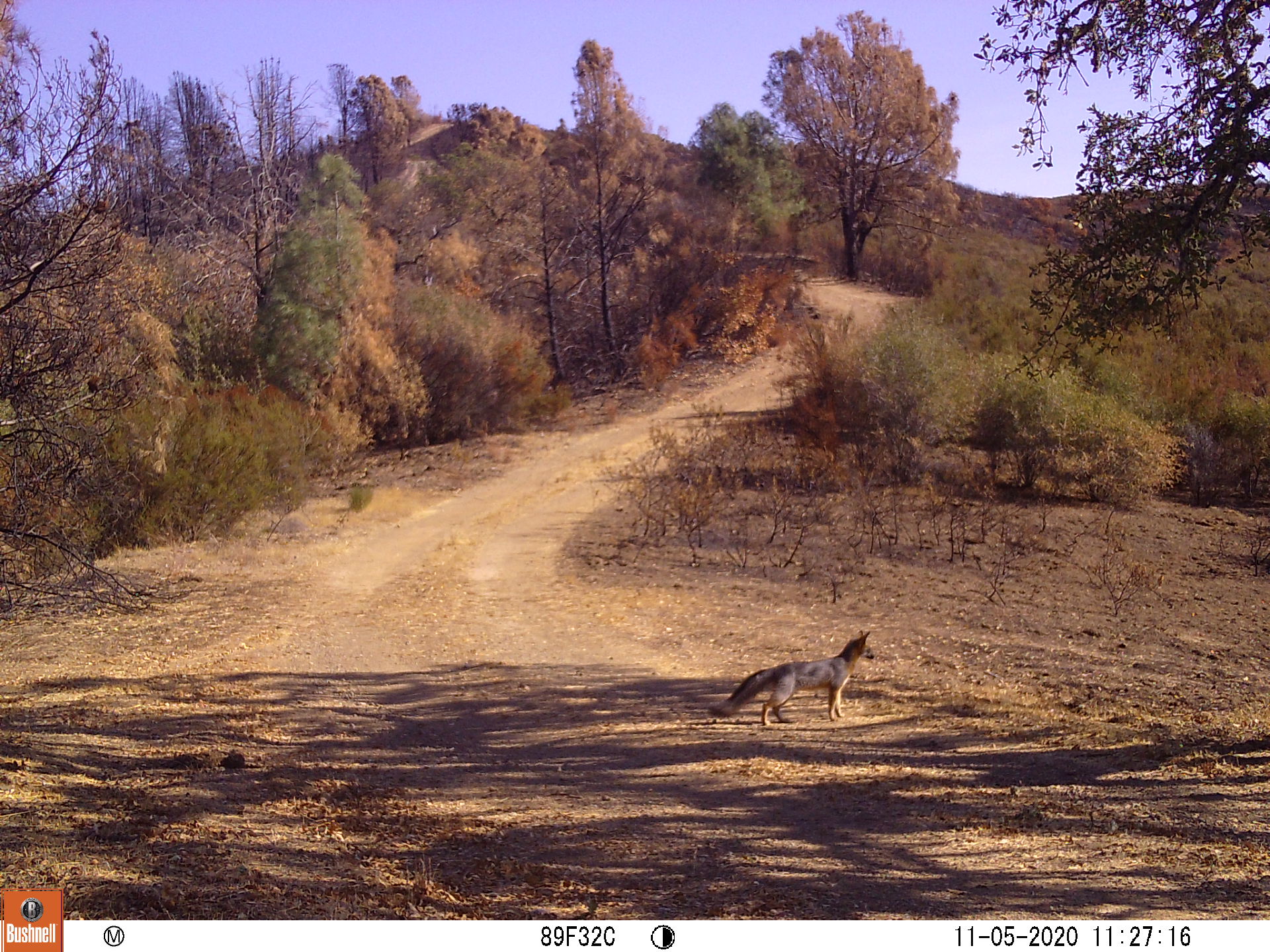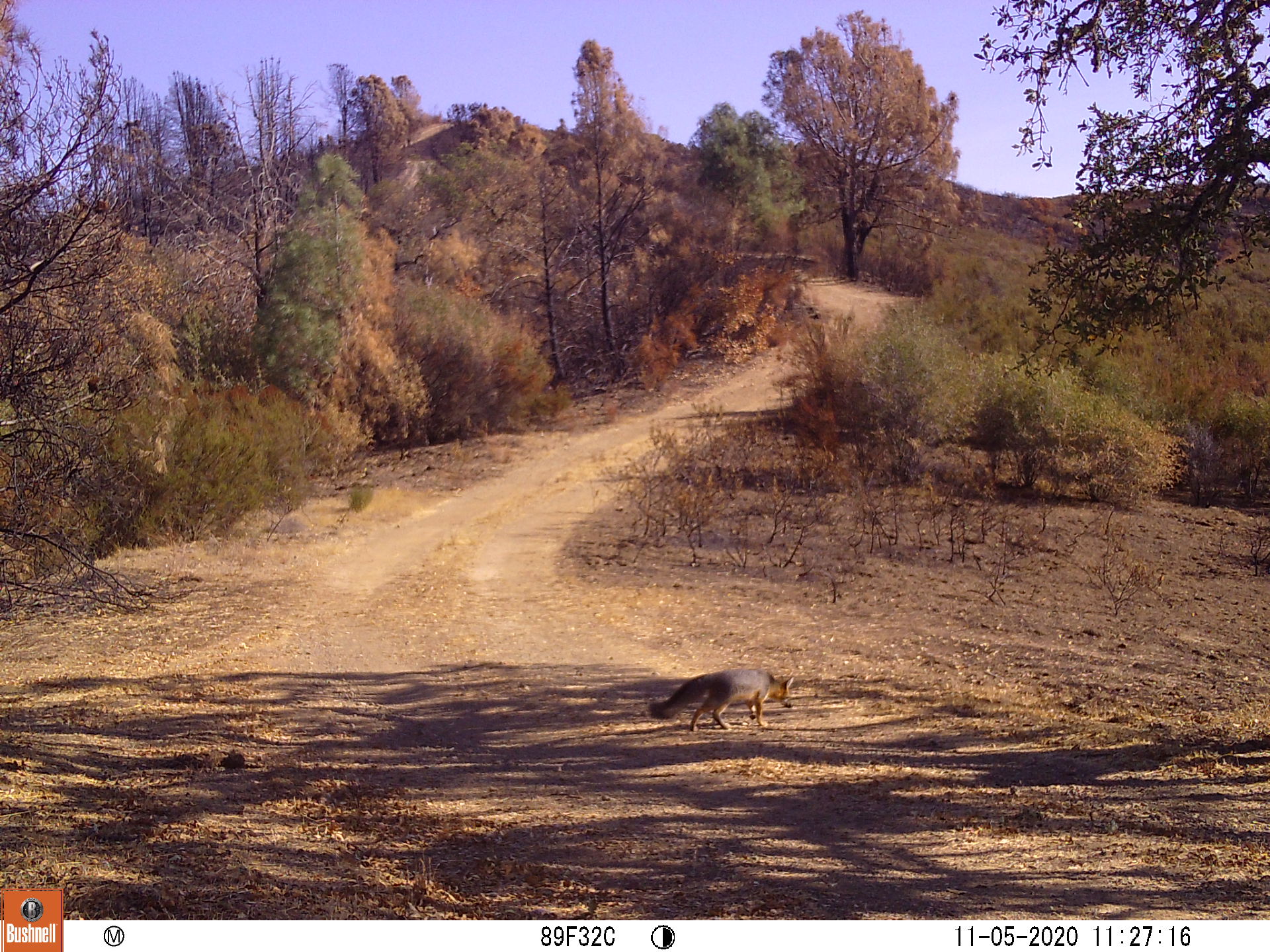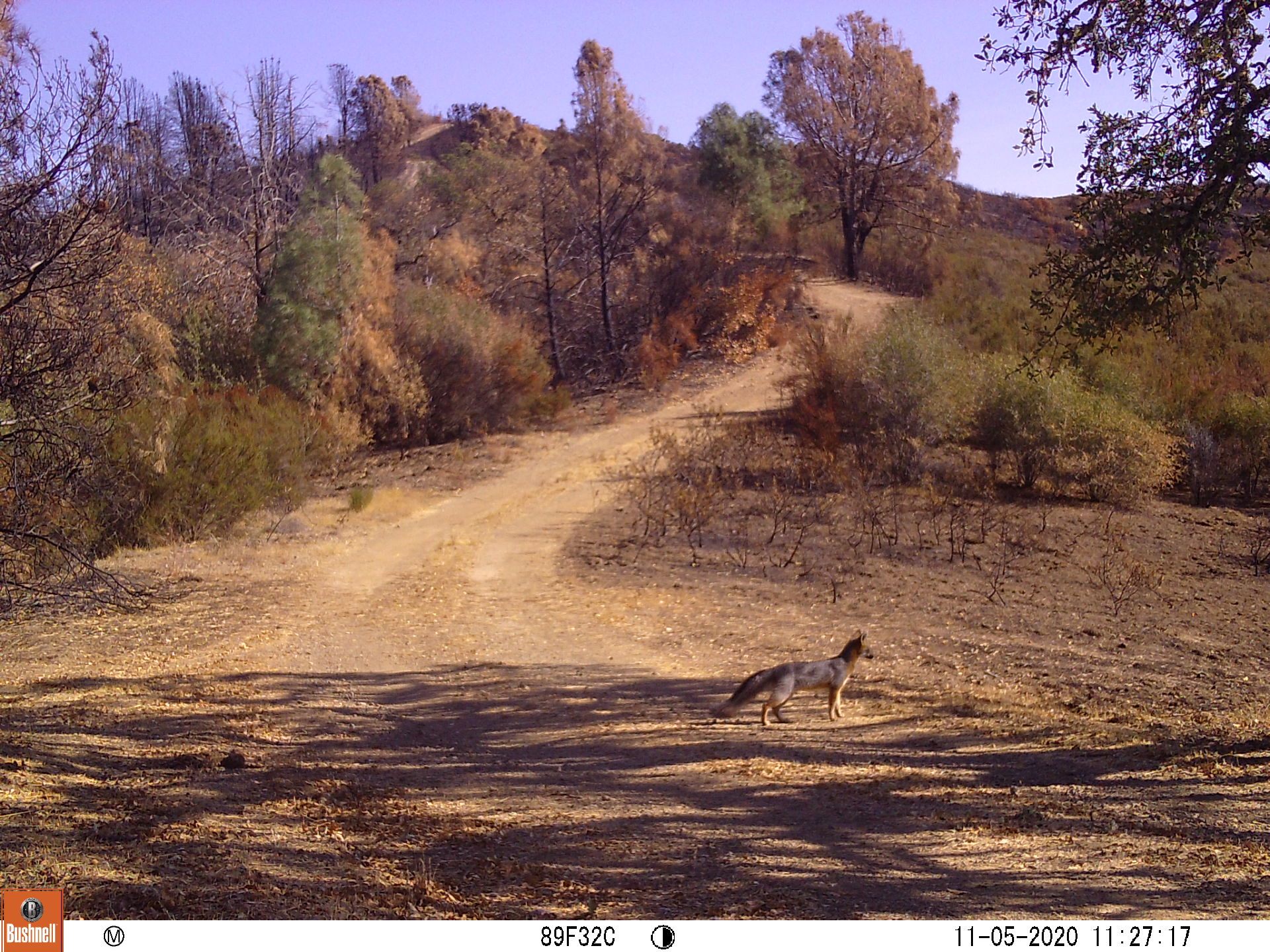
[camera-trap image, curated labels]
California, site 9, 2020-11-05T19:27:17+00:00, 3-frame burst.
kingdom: Animalia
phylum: Chordata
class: Mammalia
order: Carnivora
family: Canidae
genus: Urocyon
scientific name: Urocyon cinereoargenteus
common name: gray fox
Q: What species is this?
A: Gray fox (Urocyon cinereoargenteus).